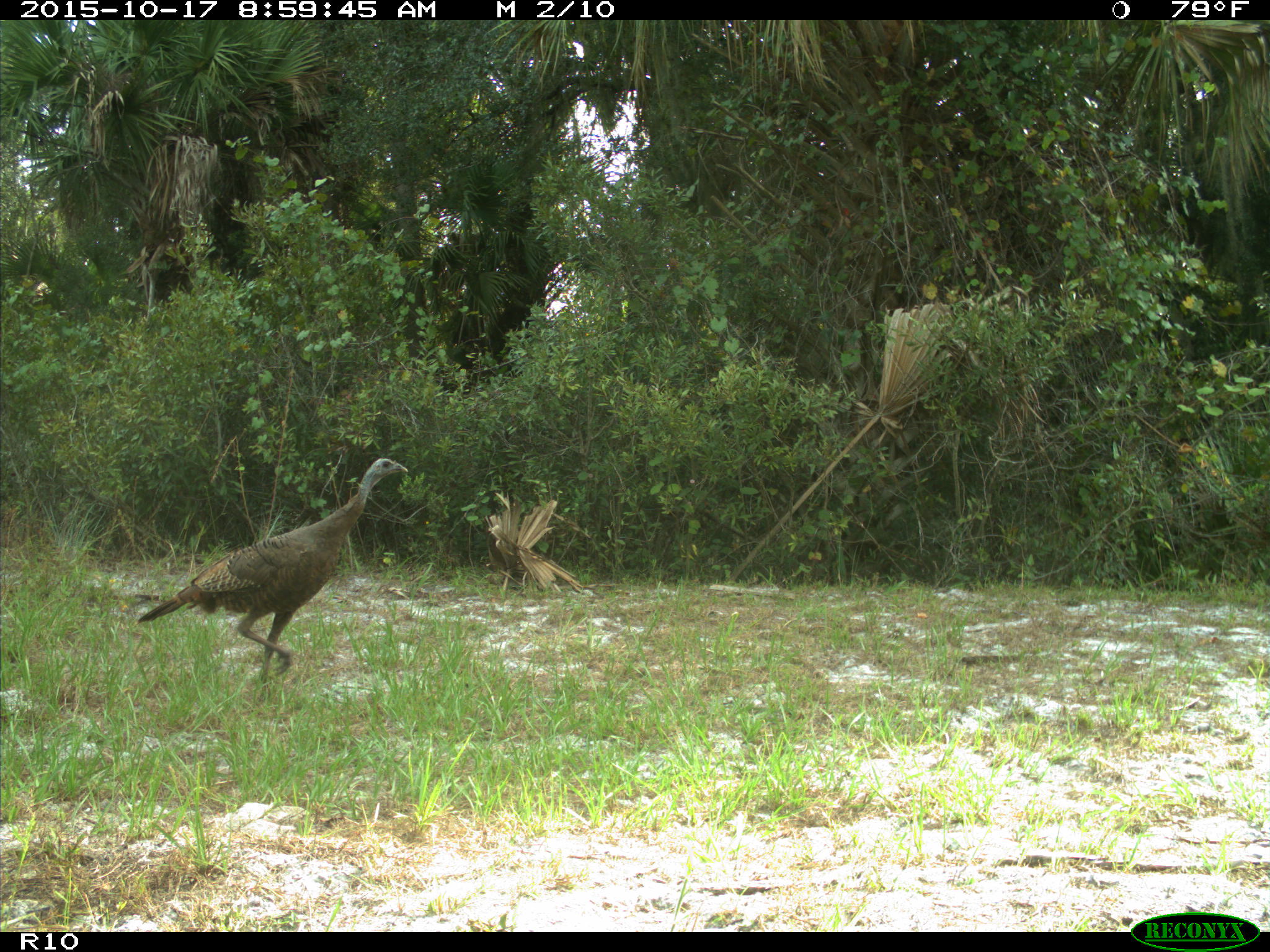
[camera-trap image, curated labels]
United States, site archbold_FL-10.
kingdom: Animalia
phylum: Chordata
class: Aves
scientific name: Aves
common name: birds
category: unidentified bird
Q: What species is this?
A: Unidentified bird (birds) (Aves).